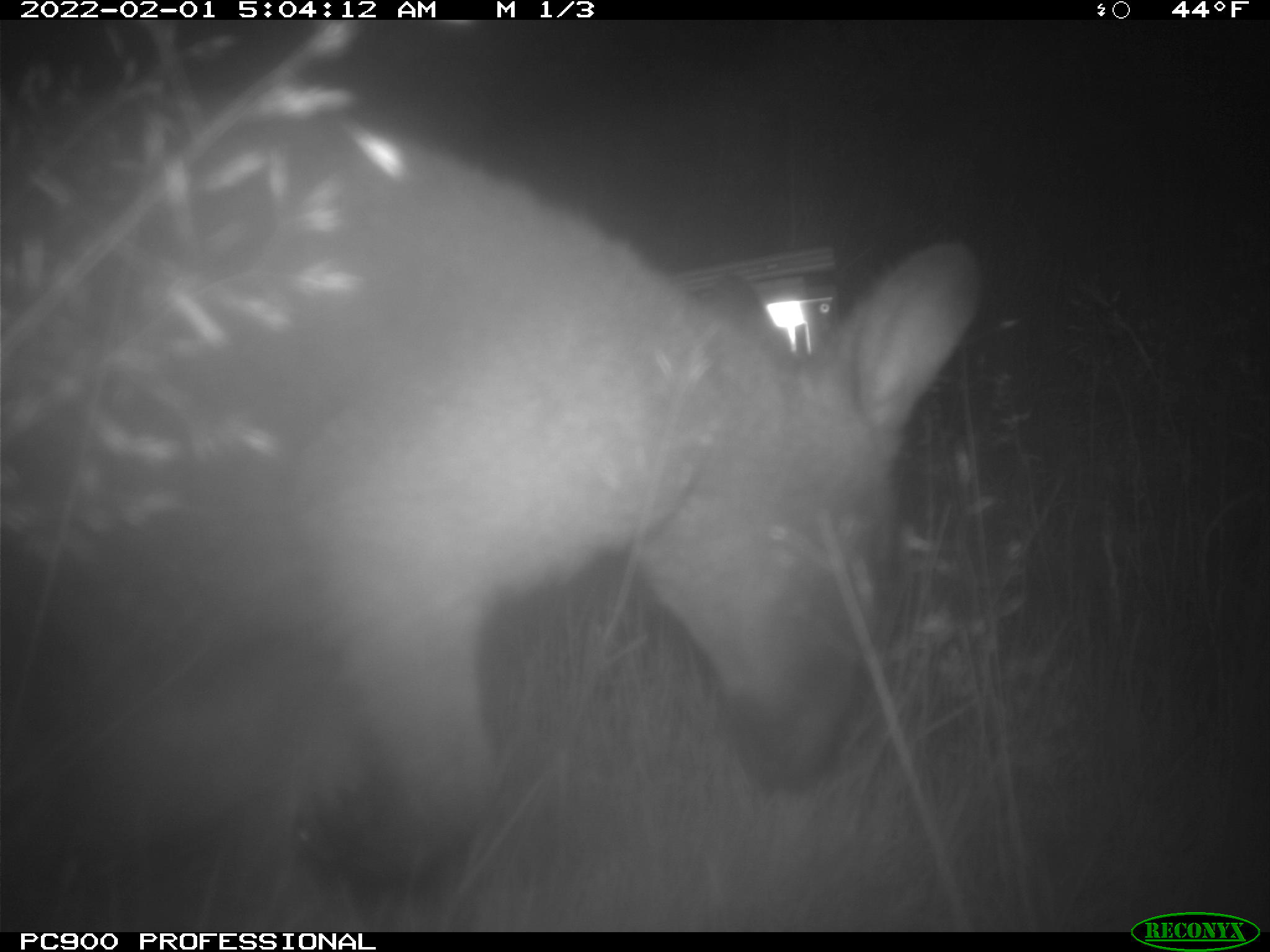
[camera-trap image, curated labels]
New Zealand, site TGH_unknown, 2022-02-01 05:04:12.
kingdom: Animalia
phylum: Chordata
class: Mammalia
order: Diprotodontia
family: Macropodidae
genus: Notamacropus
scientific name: Notamacropus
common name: wallaby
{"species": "wallaby (Notamacropus)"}